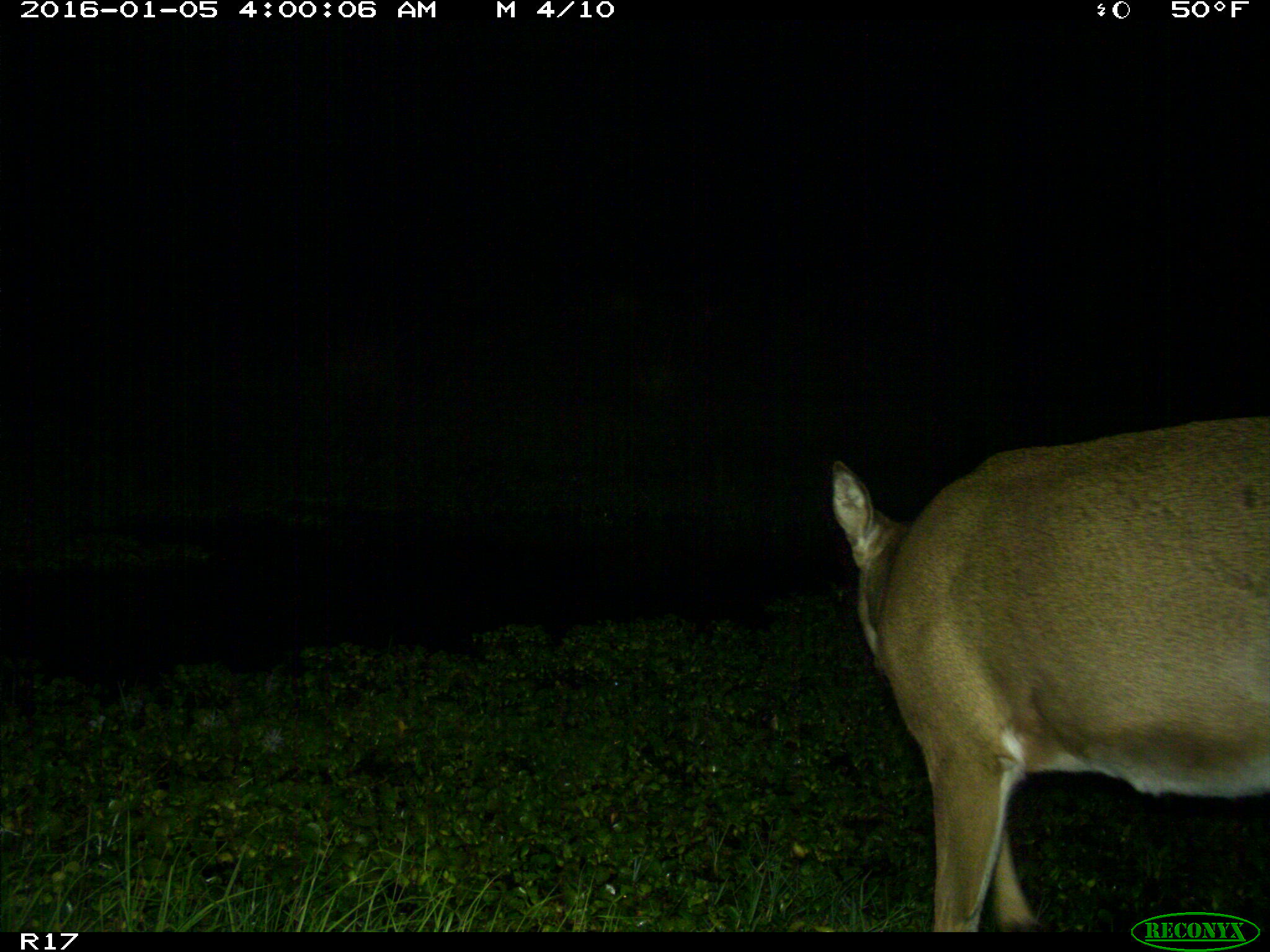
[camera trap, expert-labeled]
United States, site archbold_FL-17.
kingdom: Animalia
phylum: Chordata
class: Mammalia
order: Artiodactyla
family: Cervidae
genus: Odocoileus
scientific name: Odocoileus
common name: deer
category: unidentified deer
Unidentified deer (deer) (Odocoileus).